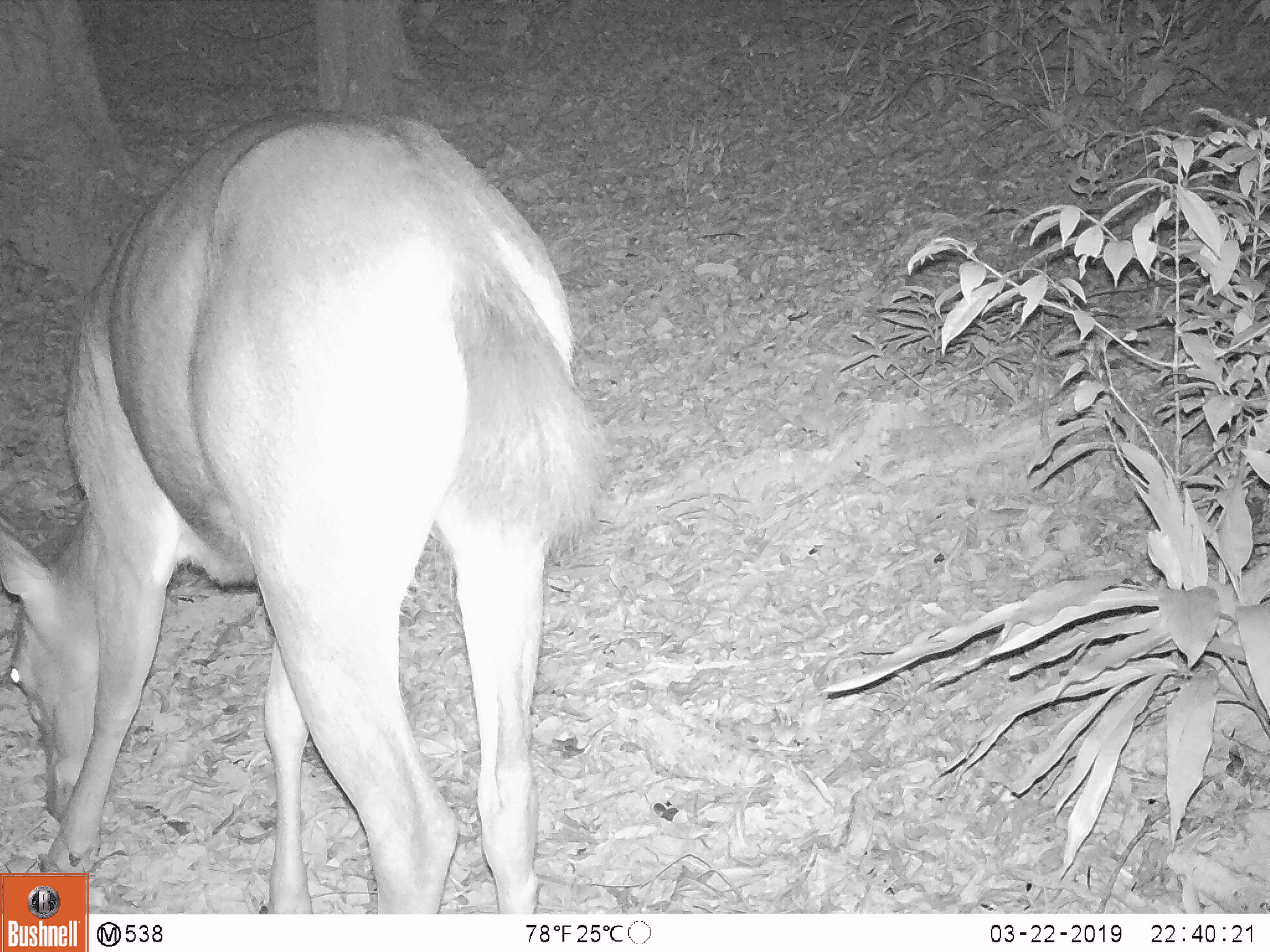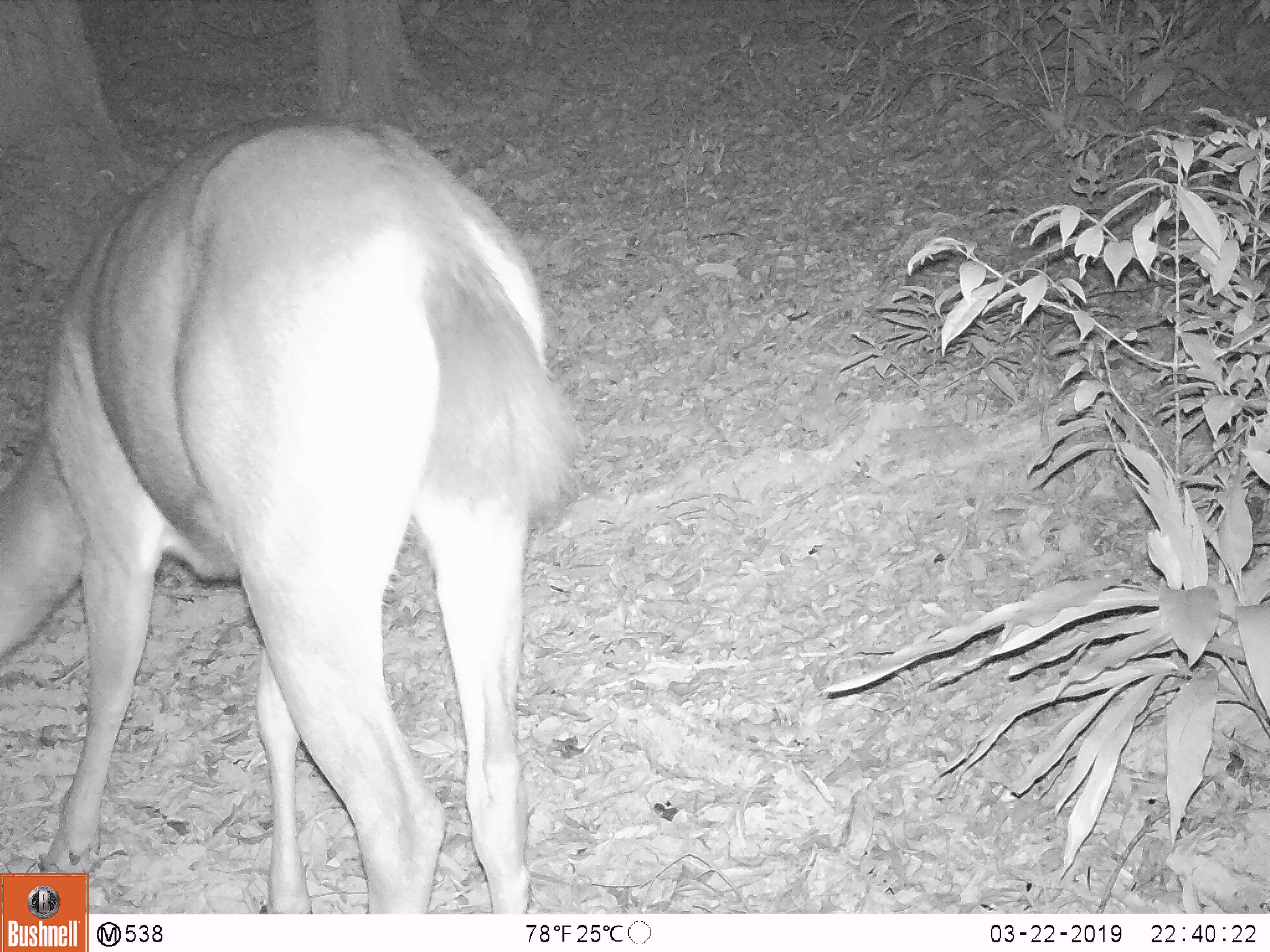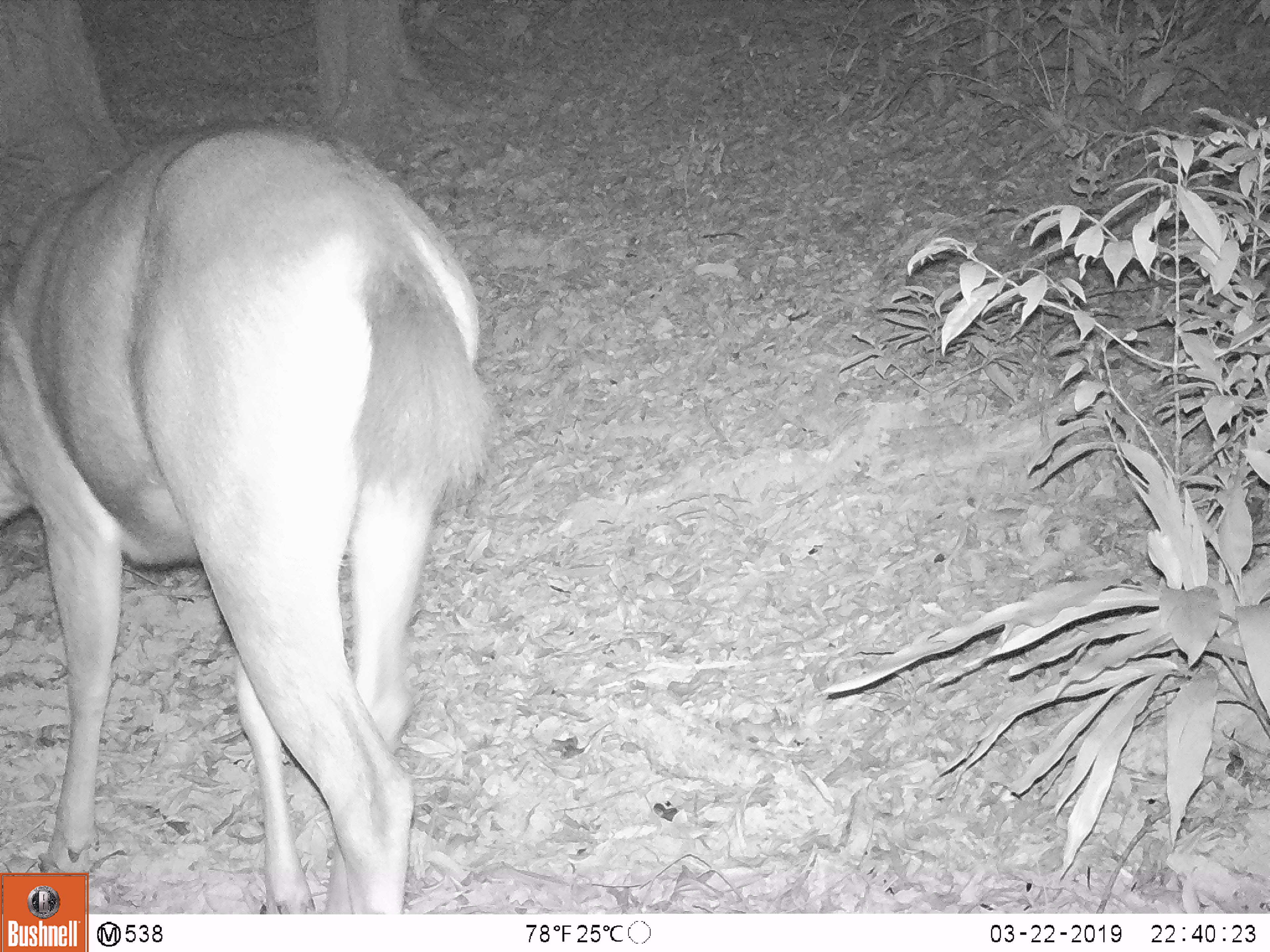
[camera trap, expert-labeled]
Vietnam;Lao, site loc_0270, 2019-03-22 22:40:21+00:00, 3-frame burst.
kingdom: Animalia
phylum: Chordata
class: Mammalia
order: Artiodactyla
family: Cervidae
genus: Rusa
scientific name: Rusa unicolor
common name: sambar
Sambar (Rusa unicolor). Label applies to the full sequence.